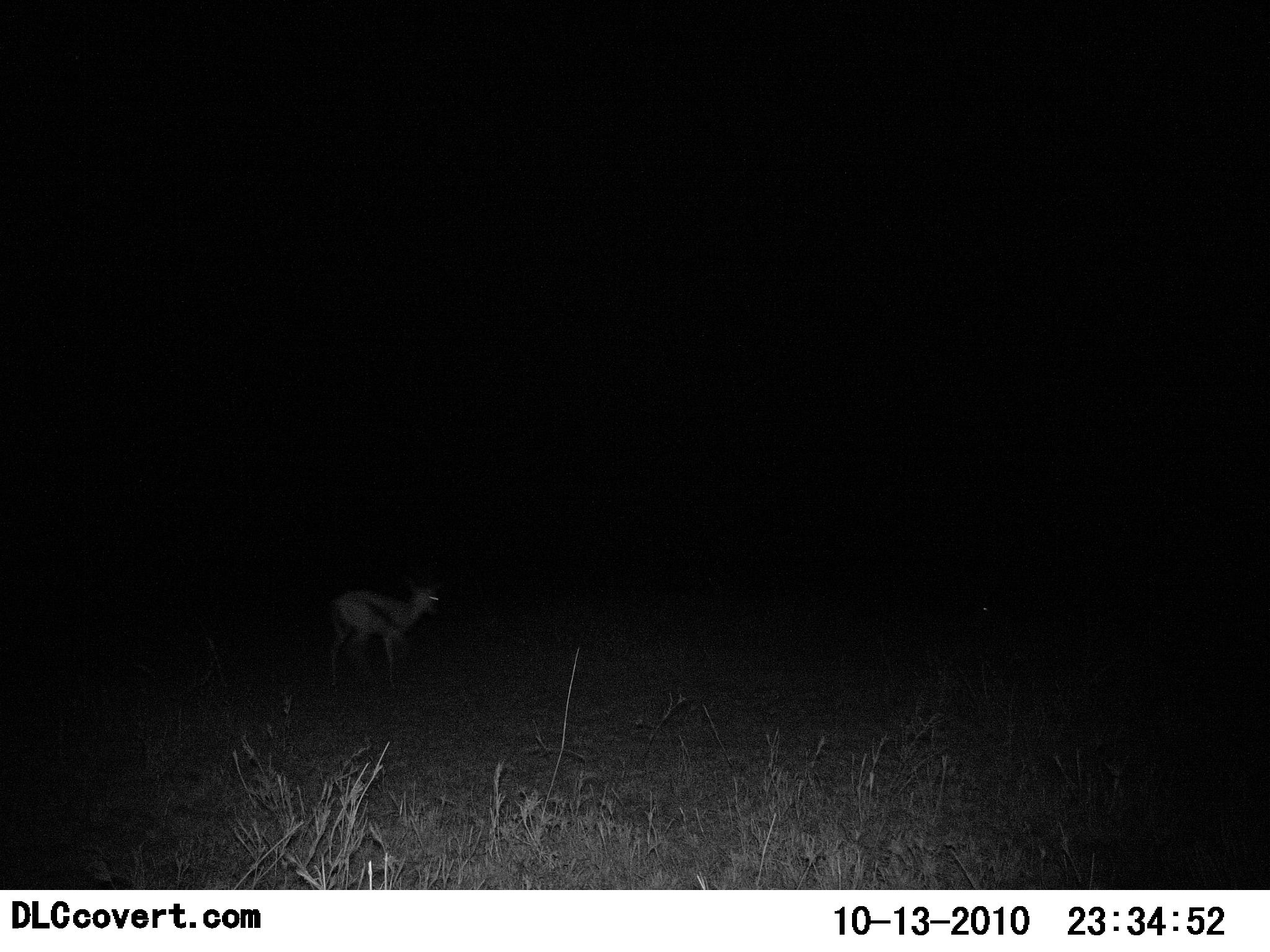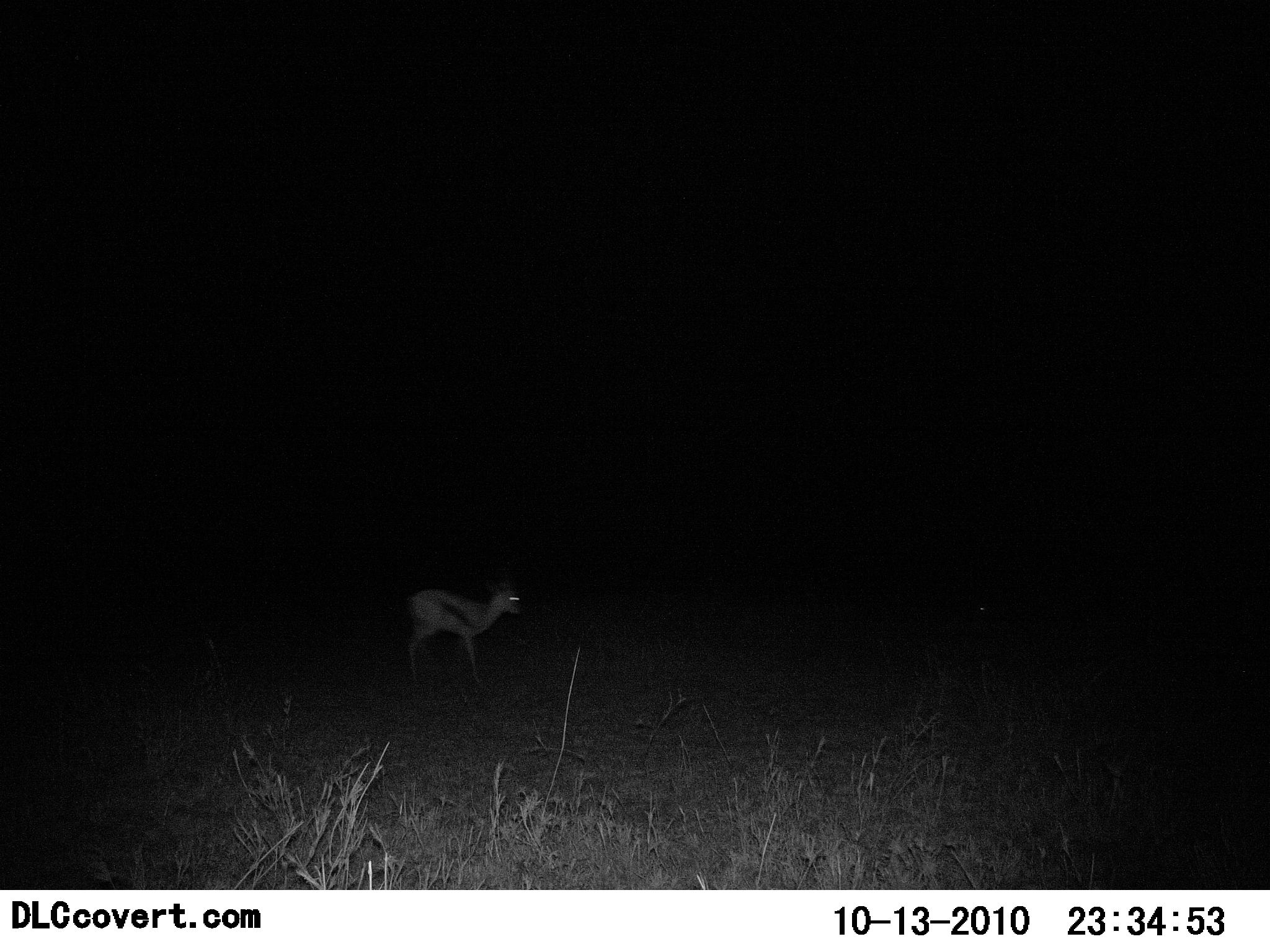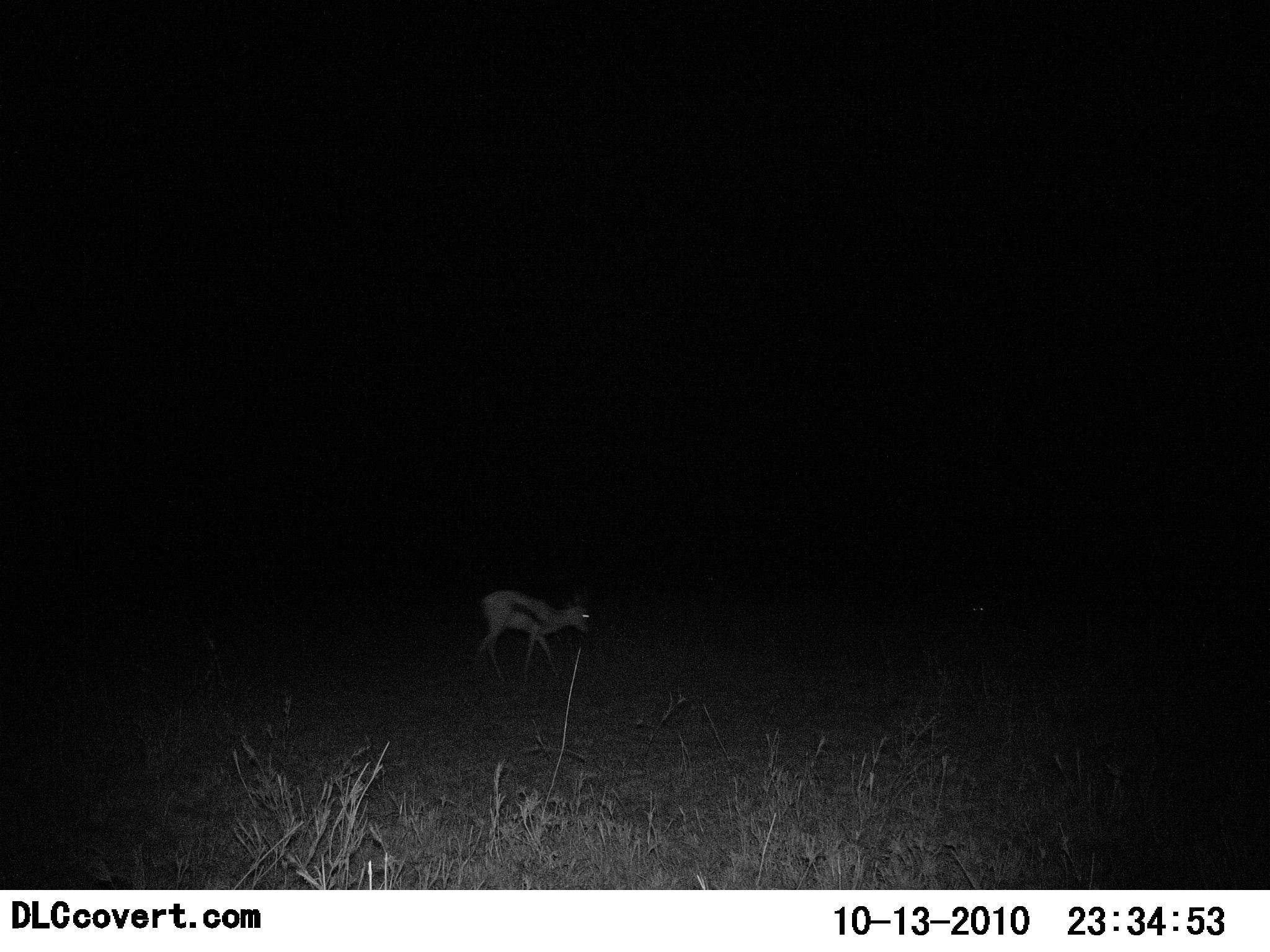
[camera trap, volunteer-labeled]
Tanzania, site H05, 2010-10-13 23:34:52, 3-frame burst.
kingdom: Animalia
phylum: Chordata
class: Mammalia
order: Artiodactyla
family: Bovidae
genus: Eudorcas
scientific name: Eudorcas thomsonii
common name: thomson's gazelle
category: gazellethomsons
Gazellethomsons (thomson's gazelle) (Eudorcas thomsonii), count 1. Behavior (volunteer vote fractions): standing 12%, resting 0%, moving 88%, interacting 0%. Young present (vote fraction): 0%. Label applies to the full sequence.